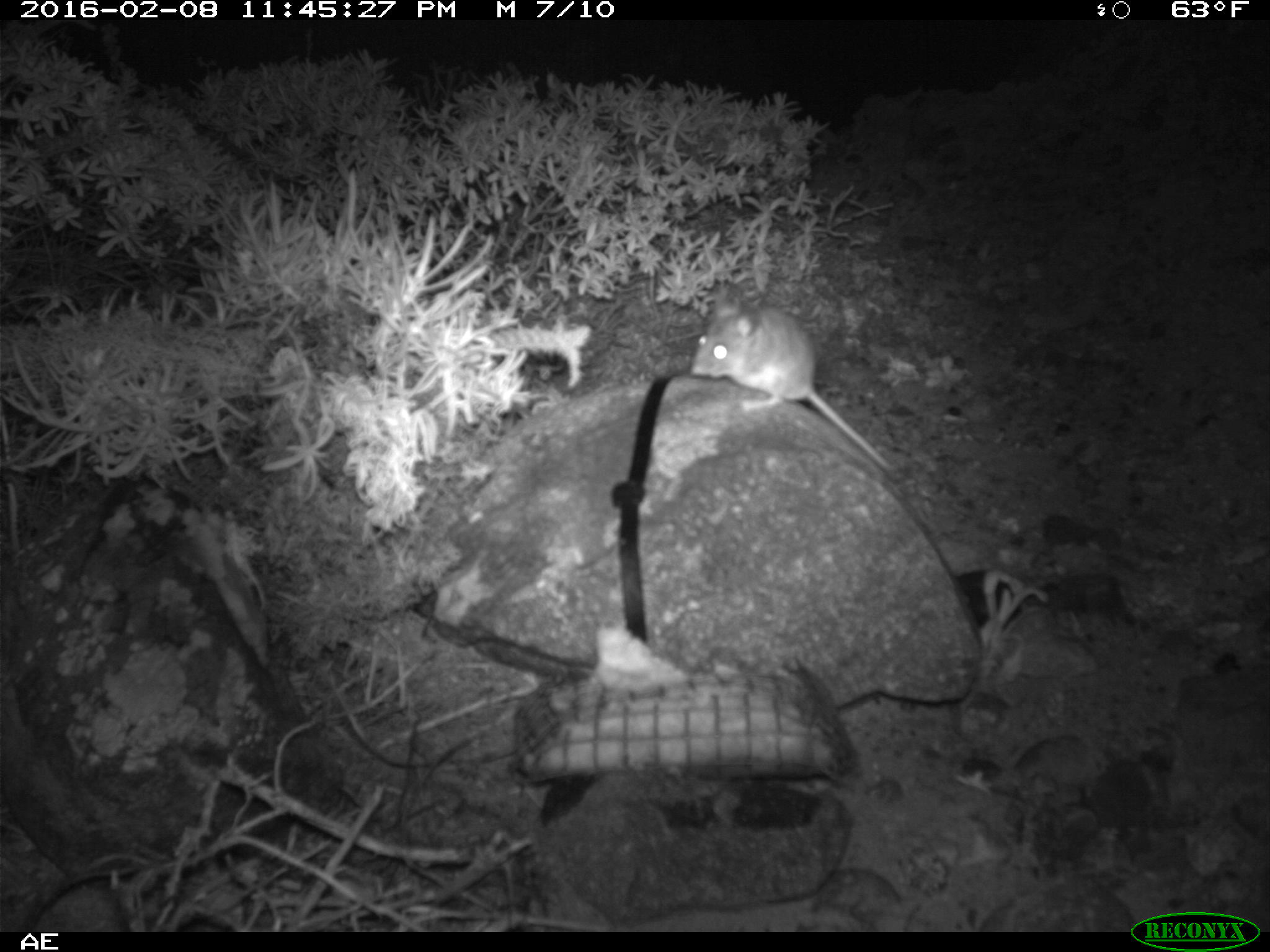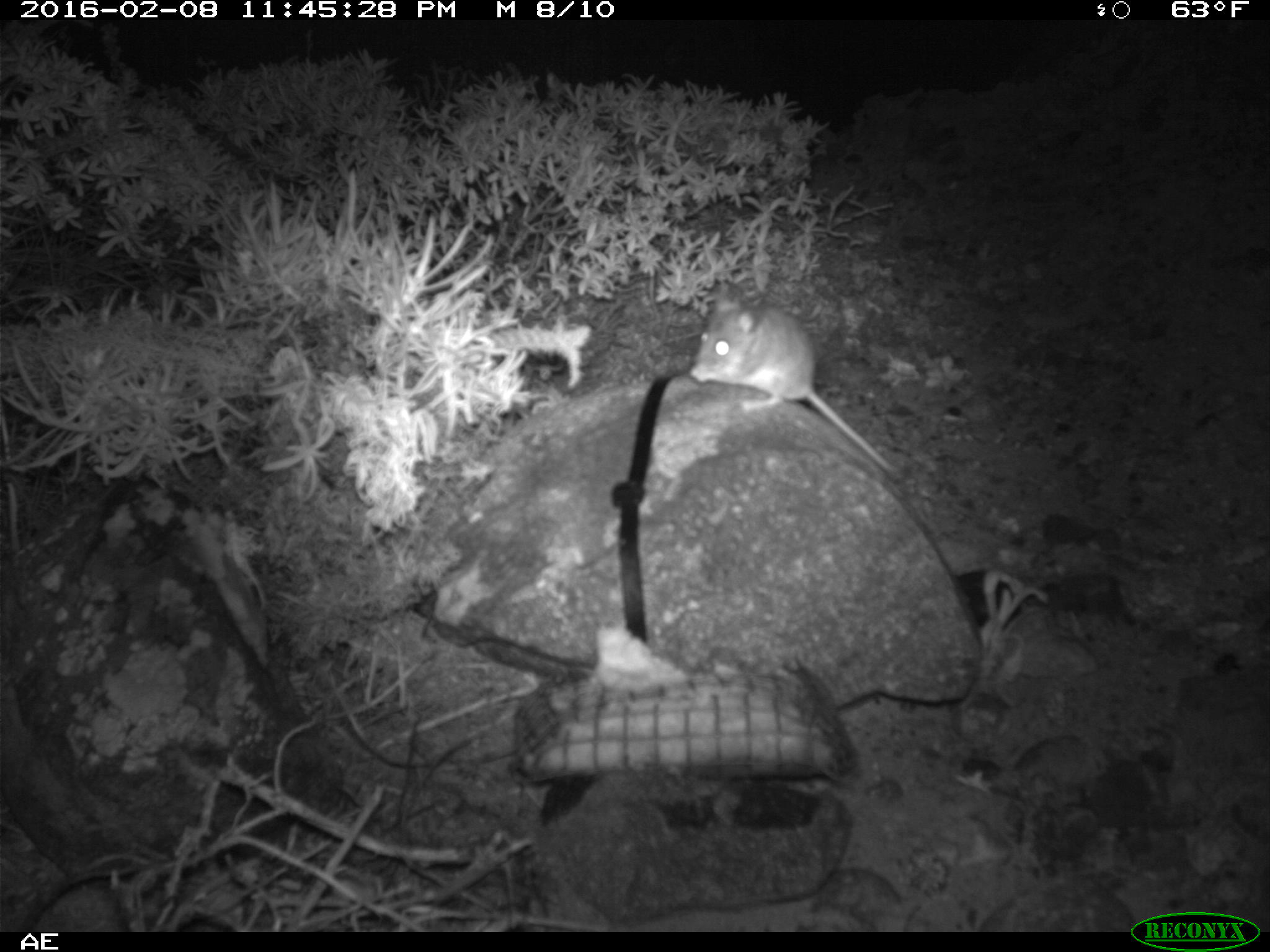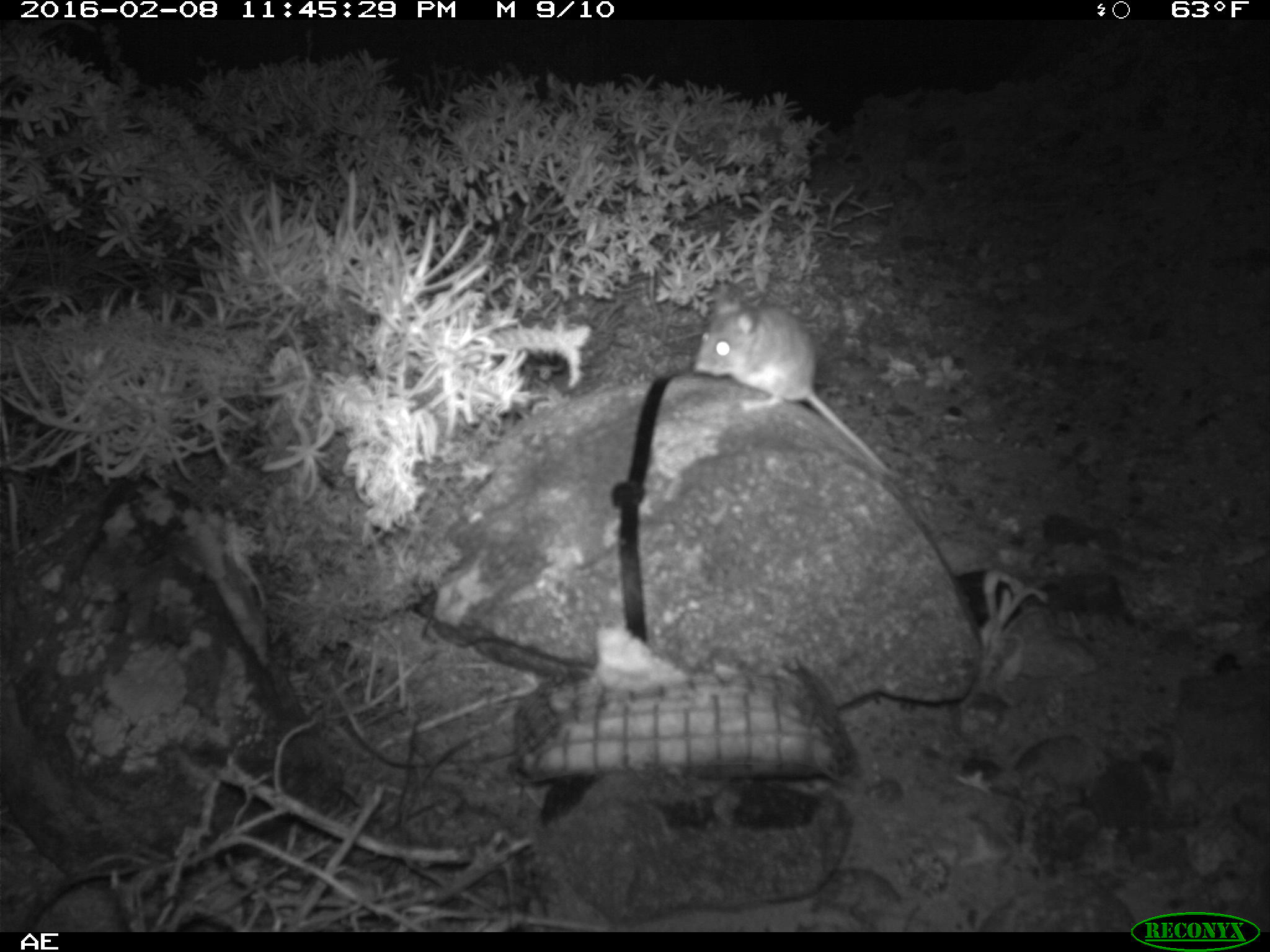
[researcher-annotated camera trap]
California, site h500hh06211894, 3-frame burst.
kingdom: Animalia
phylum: Chordata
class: Mammalia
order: Rodentia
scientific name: Rodentia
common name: rodent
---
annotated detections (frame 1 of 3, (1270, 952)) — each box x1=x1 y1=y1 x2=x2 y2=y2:
rodent: x1=690 y1=295 x2=892 y2=472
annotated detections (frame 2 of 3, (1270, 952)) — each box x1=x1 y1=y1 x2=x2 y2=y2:
rodent: x1=690 y1=293 x2=899 y2=473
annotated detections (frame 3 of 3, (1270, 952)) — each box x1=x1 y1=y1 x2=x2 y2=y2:
rodent: x1=690 y1=277 x2=902 y2=483